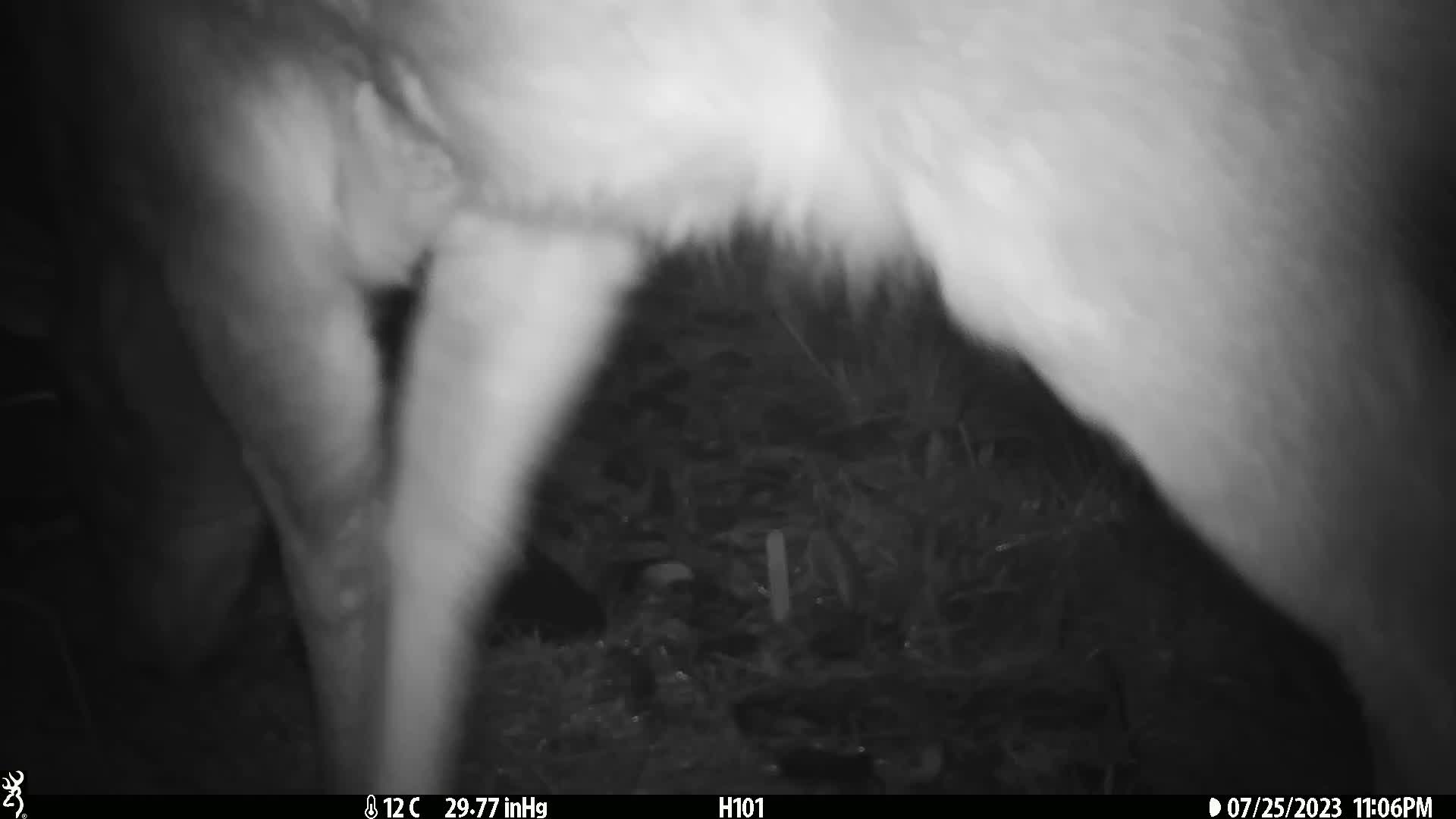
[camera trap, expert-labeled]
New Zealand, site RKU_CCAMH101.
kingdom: Animalia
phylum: Chordata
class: Mammalia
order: Artiodactyla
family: Cervidae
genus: Odocoileus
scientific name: Odocoileus virginianus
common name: white-tailed deer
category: white tailed deer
White tailed deer (white-tailed deer) (Odocoileus virginianus).